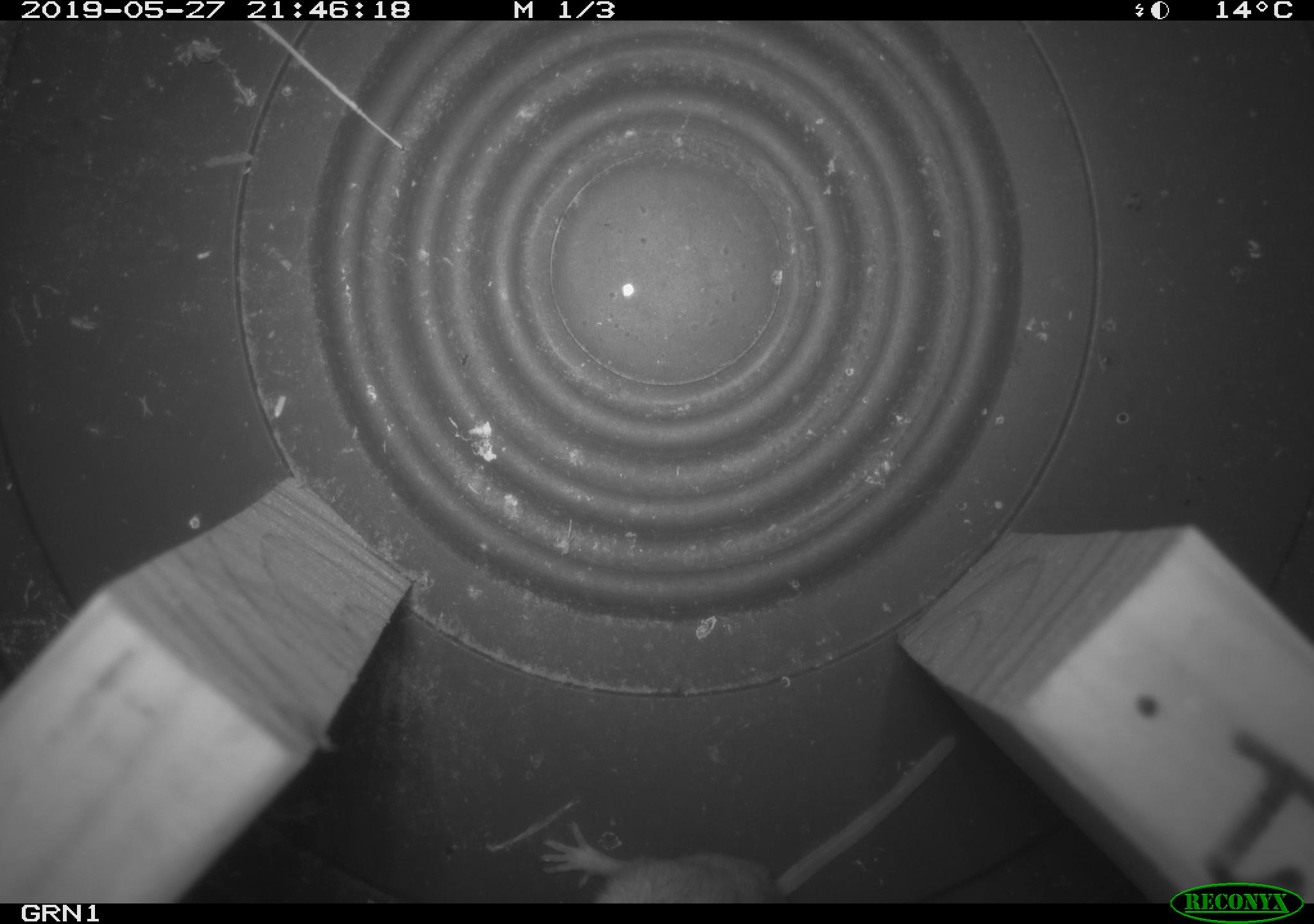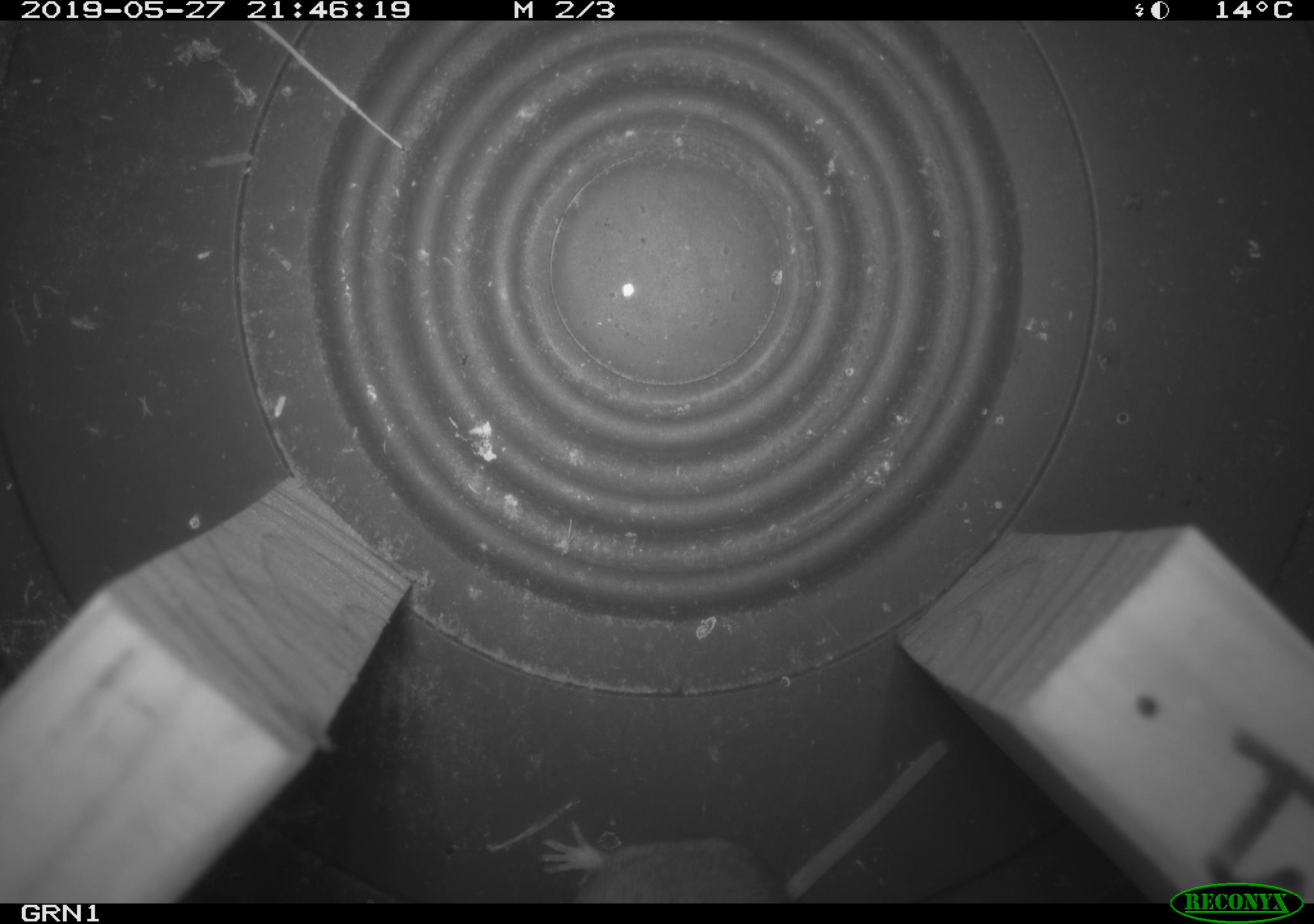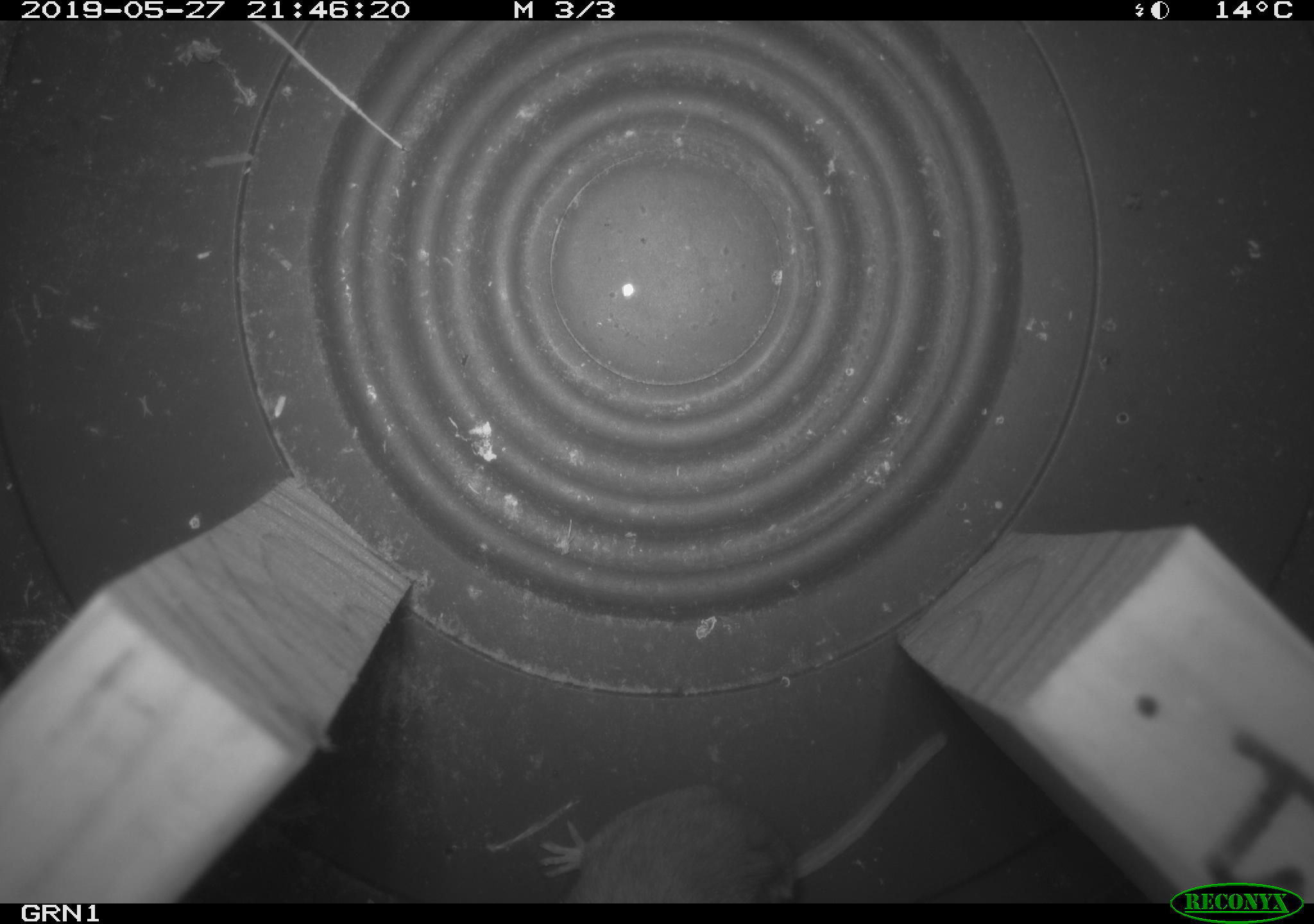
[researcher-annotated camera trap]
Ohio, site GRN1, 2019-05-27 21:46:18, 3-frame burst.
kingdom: Animalia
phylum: Chordata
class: Mammalia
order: Rodentia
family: Cricetidae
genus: Peromyscus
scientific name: Peromyscus leucopus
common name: white-footed mouse